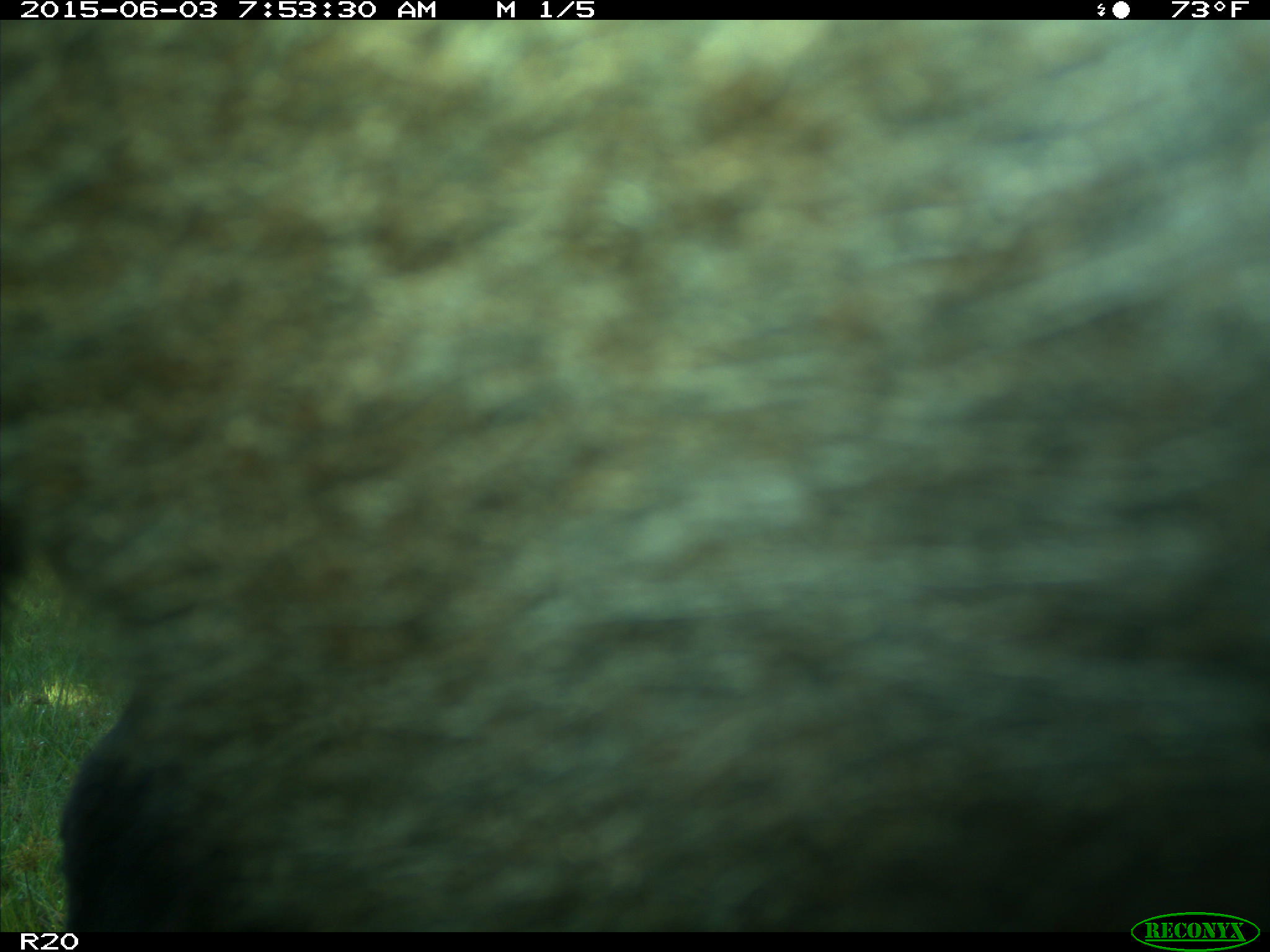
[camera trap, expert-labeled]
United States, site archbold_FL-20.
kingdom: Animalia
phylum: Chordata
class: Mammalia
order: Artiodactyla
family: Bovidae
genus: Bos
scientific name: Bos taurus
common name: domestic cow